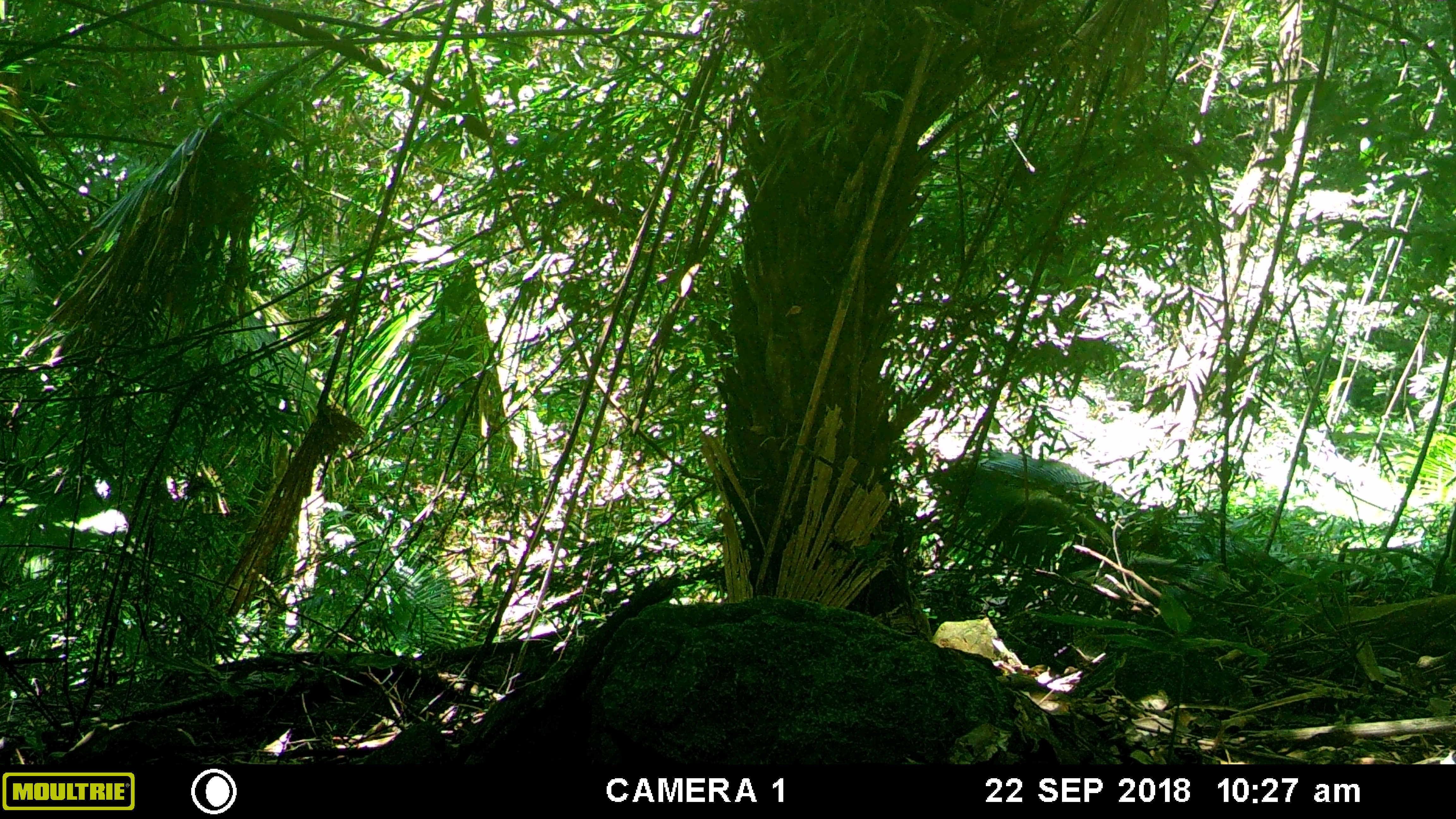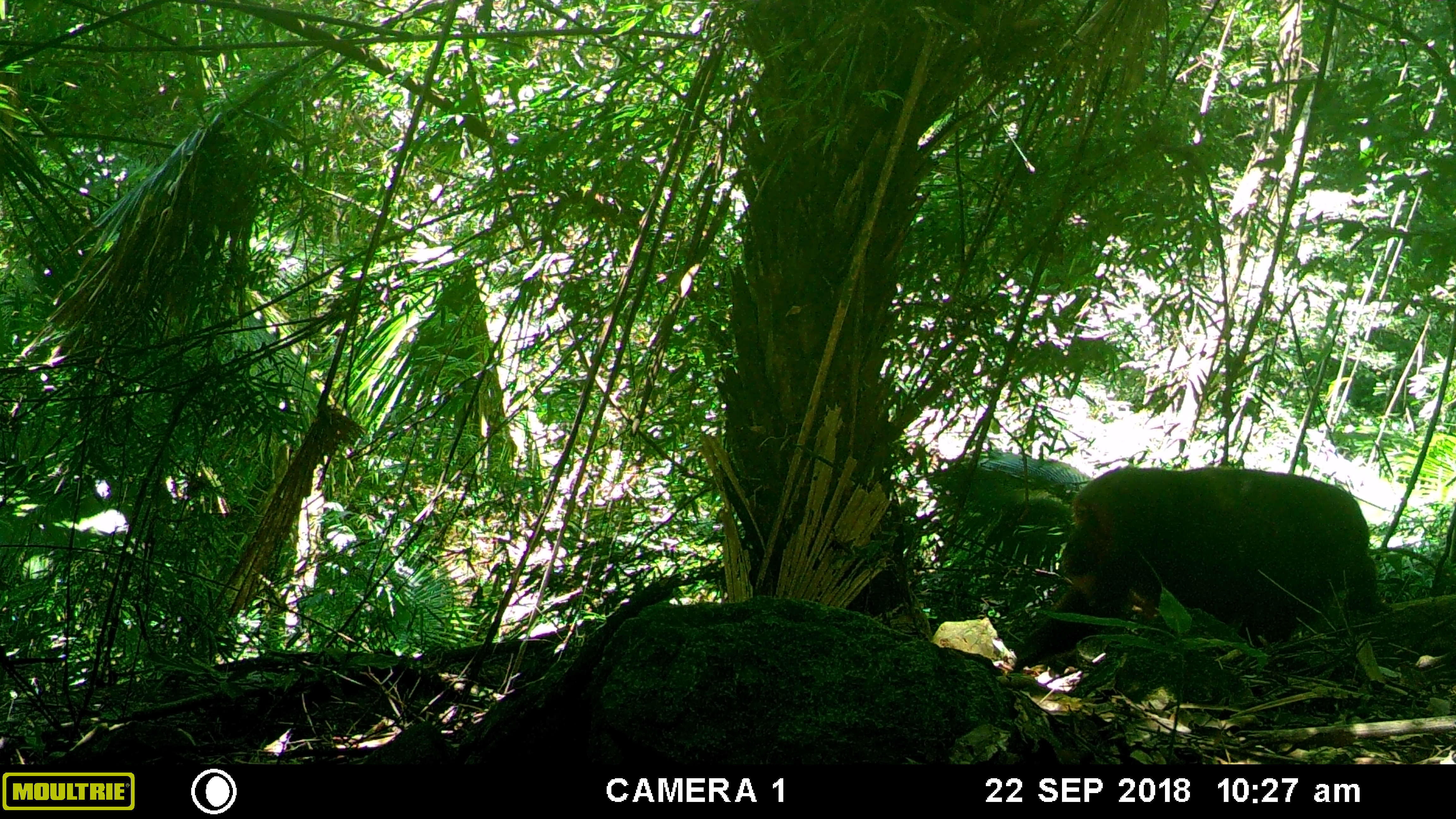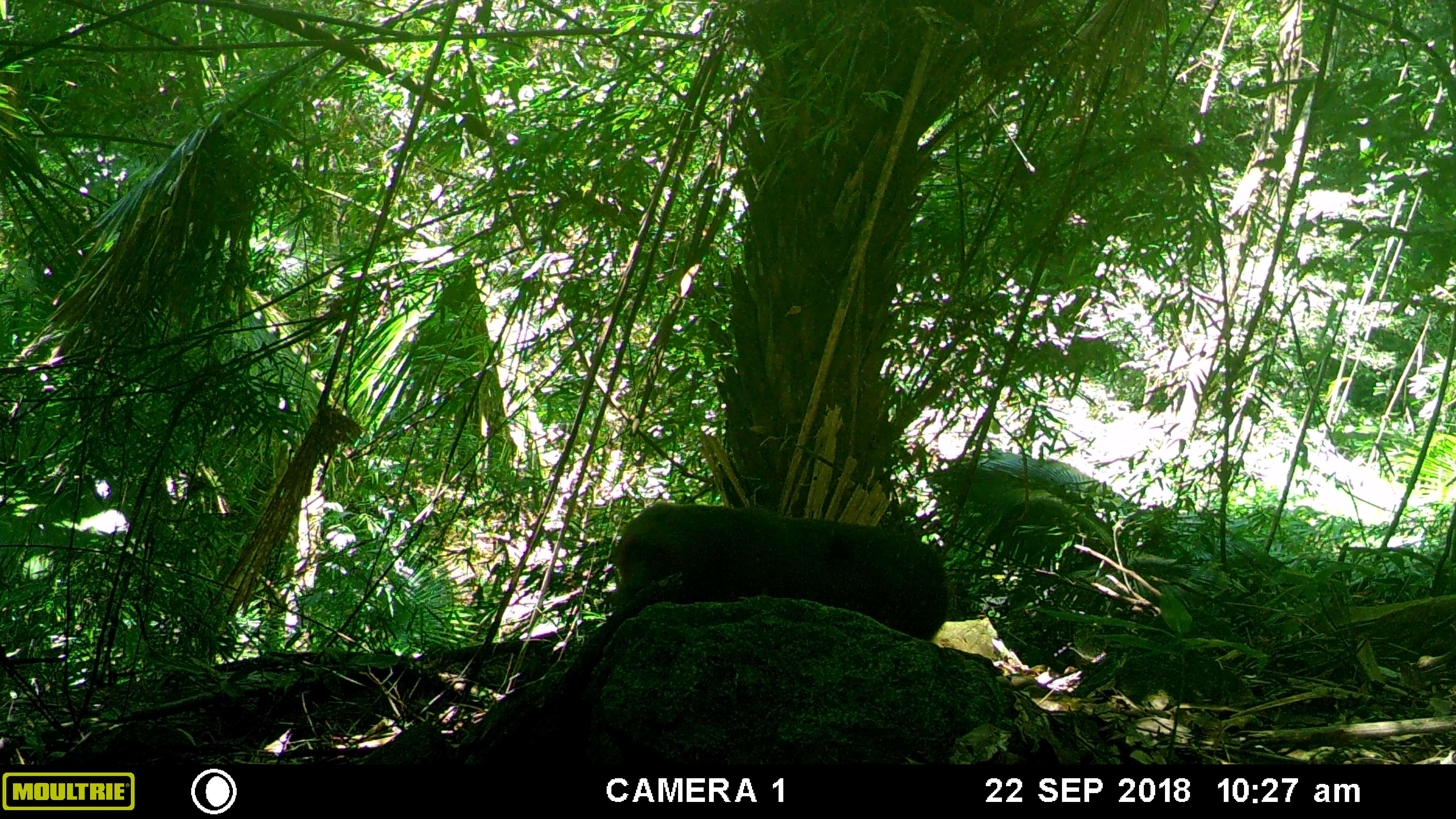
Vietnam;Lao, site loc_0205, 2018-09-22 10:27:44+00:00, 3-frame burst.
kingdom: Animalia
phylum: Chordata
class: Mammalia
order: Primates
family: Cercopithecidae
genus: Macaca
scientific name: Macaca arctoides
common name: stump-tailed macaque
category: stump tailed macaque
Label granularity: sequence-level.